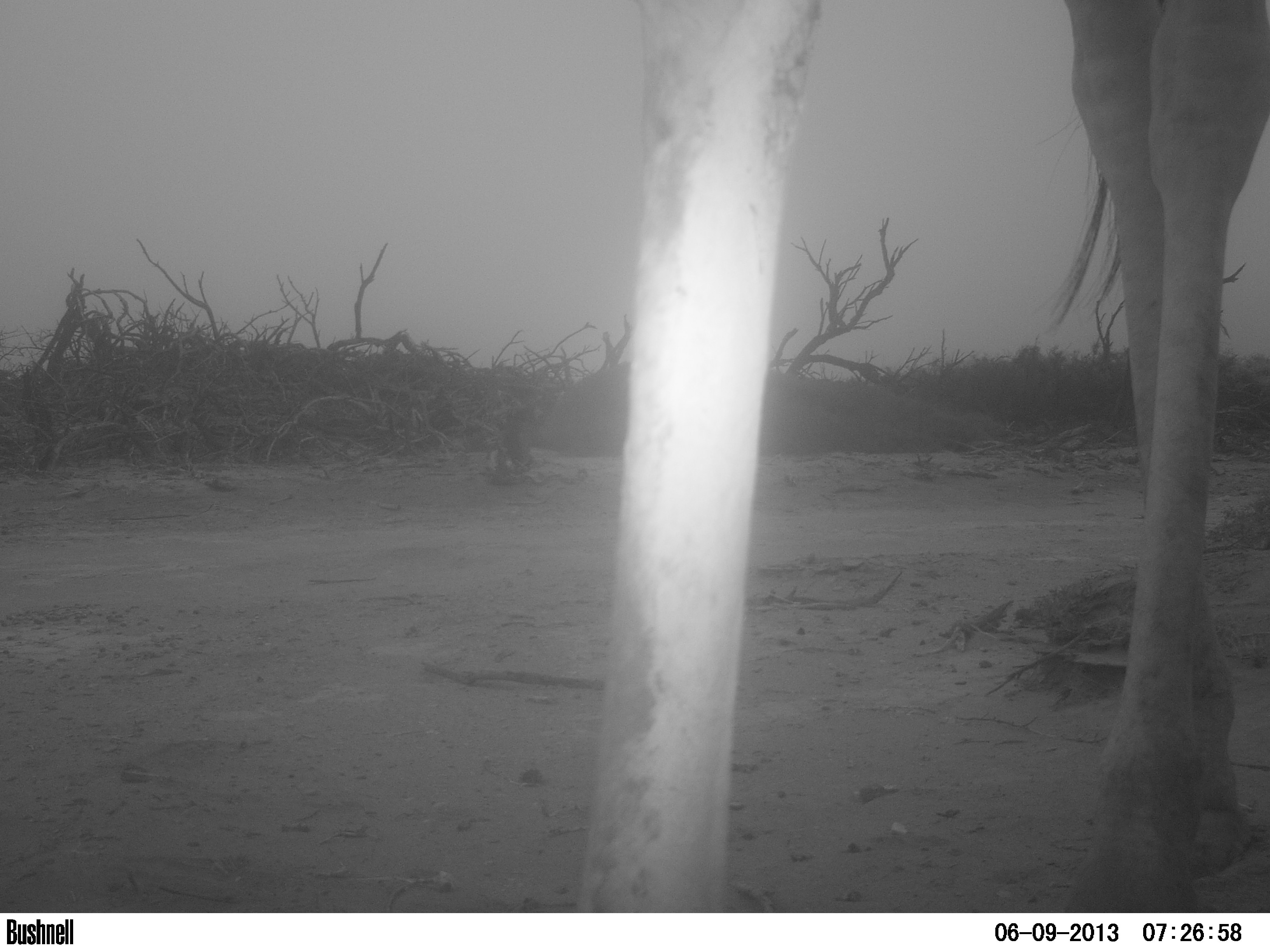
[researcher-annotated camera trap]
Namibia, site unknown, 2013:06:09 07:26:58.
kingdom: Animalia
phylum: Chordata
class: Mammalia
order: Artiodactyla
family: Giraffidae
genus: Giraffa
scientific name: Giraffa camelopardalis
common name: giraffe